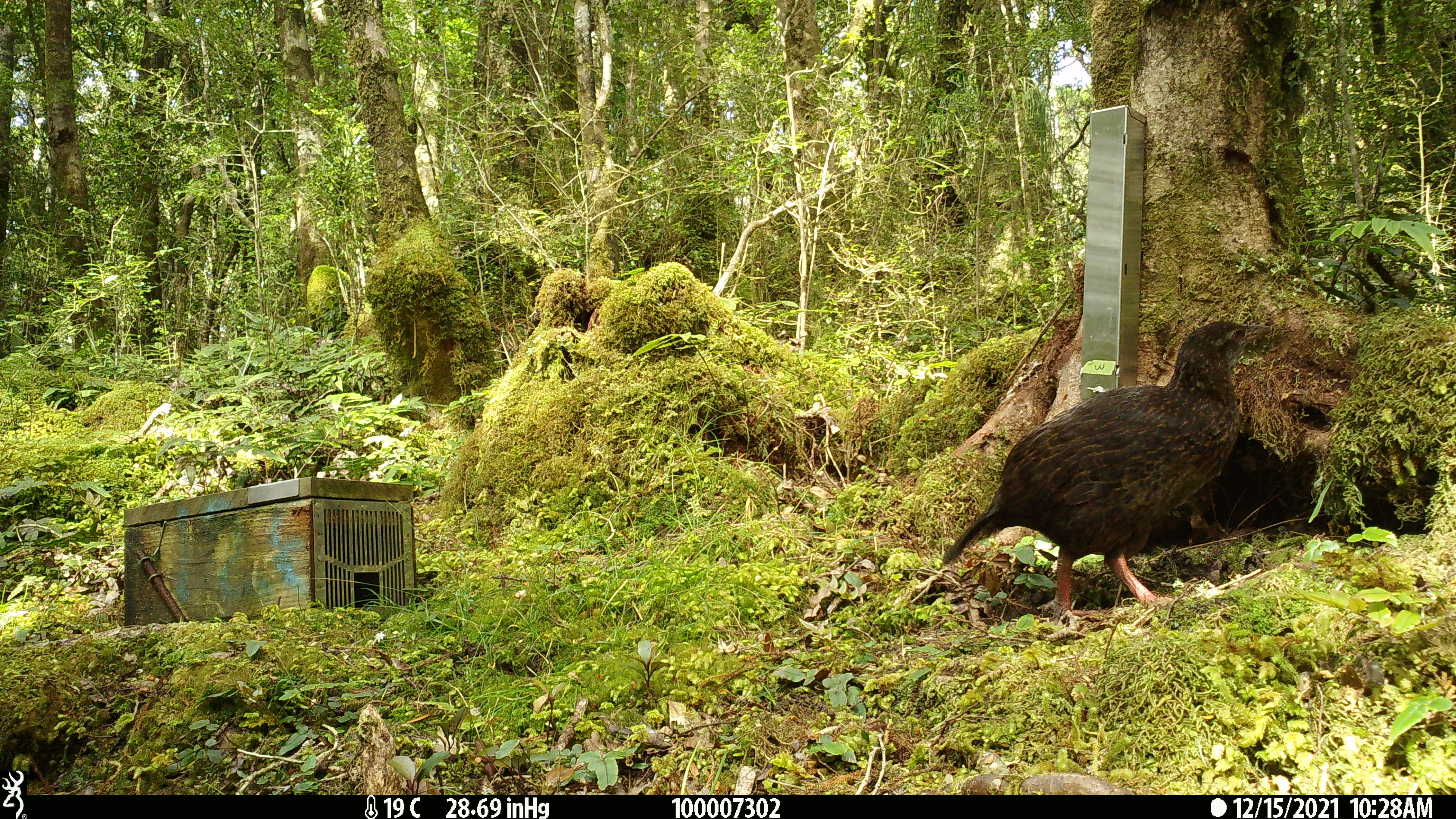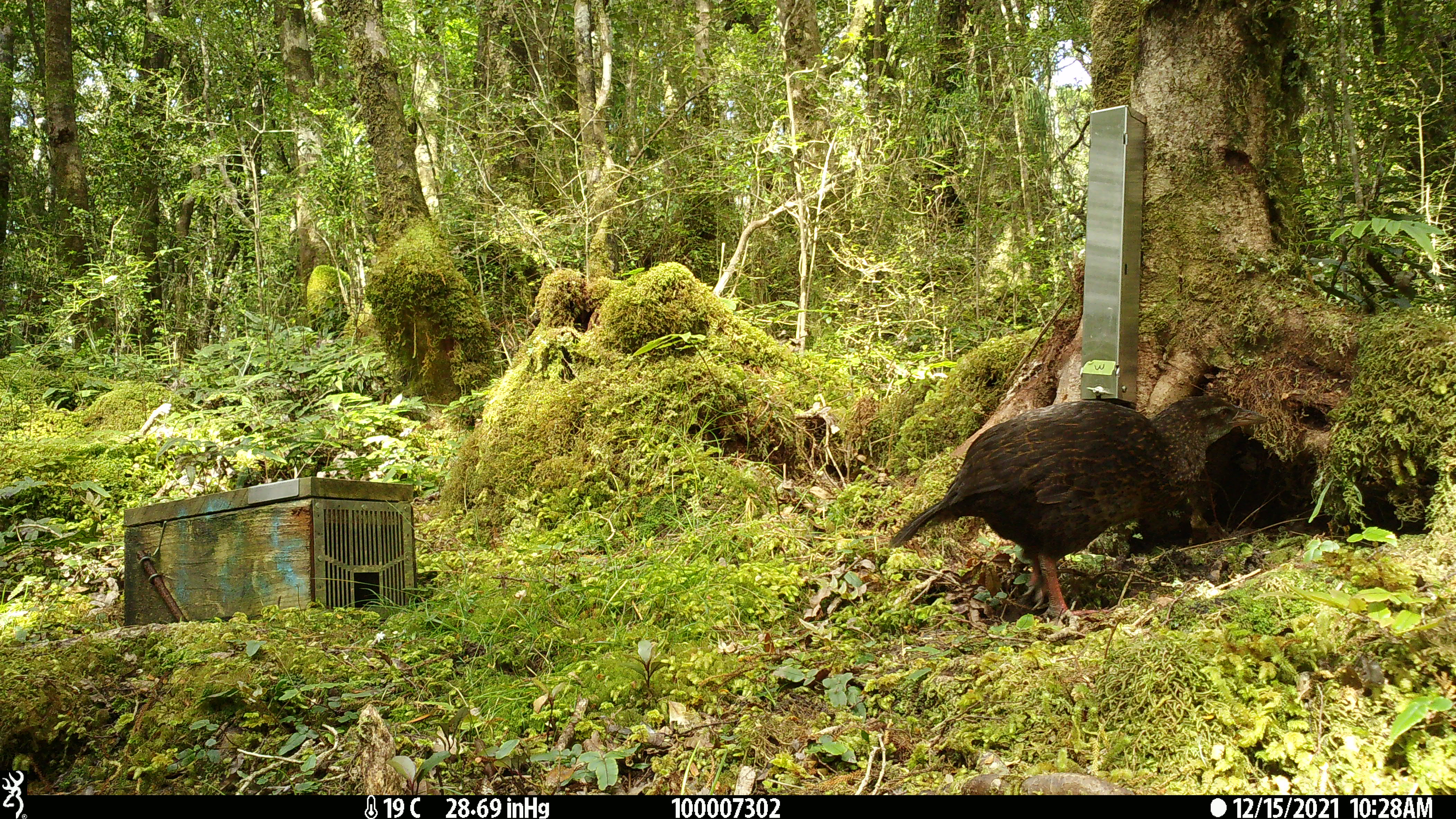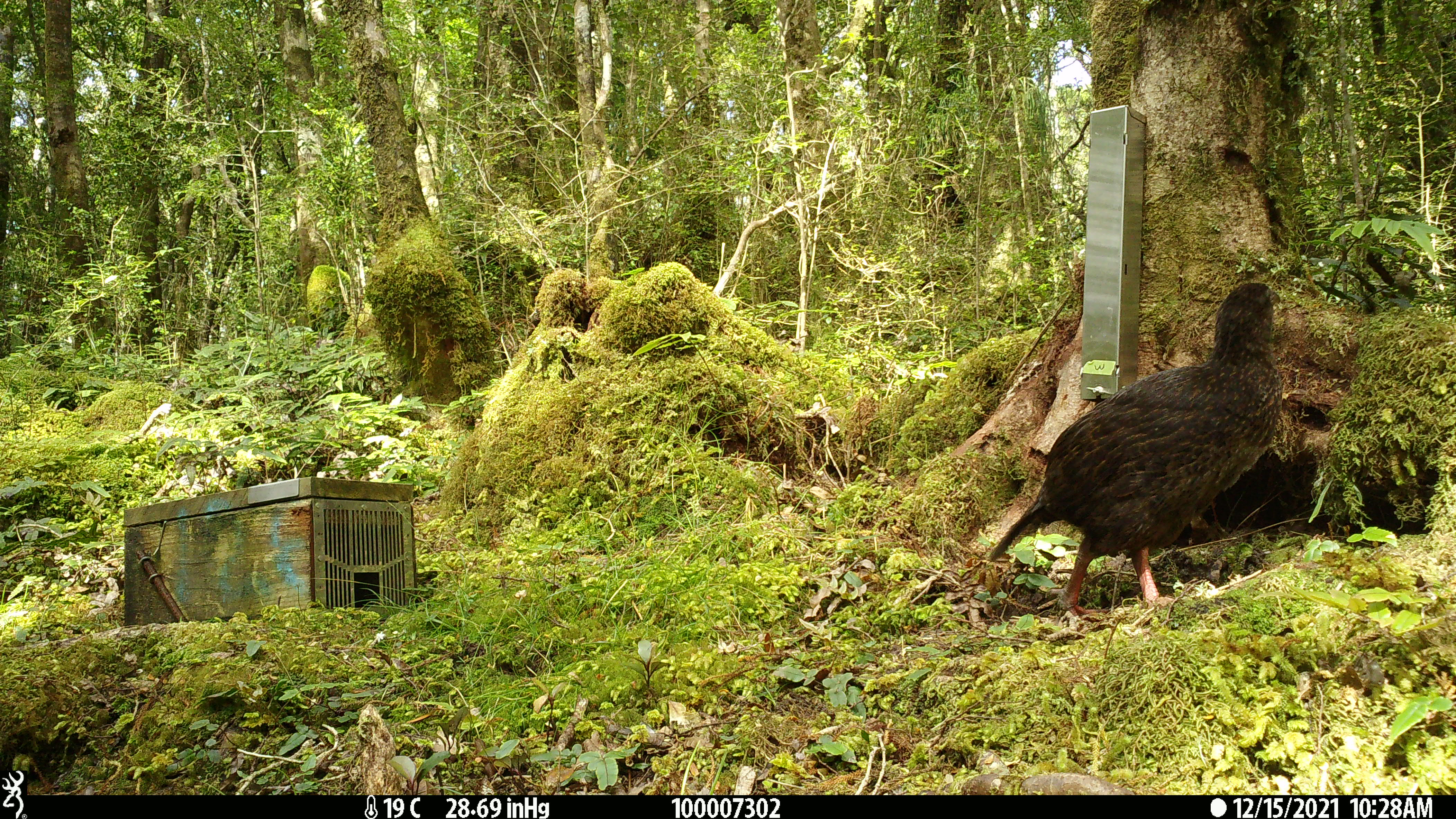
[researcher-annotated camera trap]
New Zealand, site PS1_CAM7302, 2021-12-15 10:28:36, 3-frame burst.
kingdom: Animalia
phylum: Chordata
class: Aves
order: Gruiformes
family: Rallidae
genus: Gallirallus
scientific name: Gallirallus australis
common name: weka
Weka (Gallirallus australis).